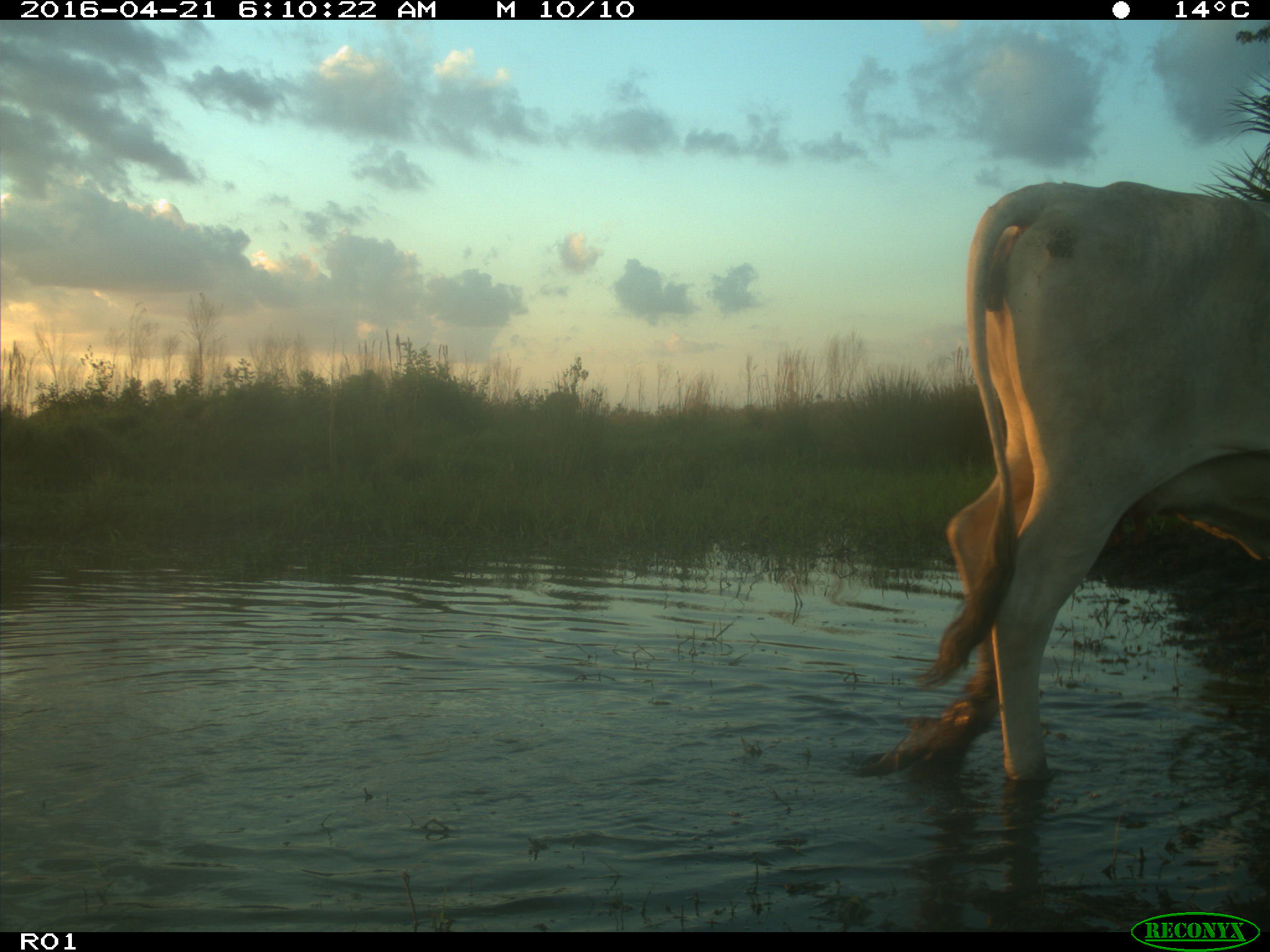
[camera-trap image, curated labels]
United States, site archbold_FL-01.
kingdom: Animalia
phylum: Chordata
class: Mammalia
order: Artiodactyla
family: Bovidae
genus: Bos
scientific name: Bos taurus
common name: domestic cow